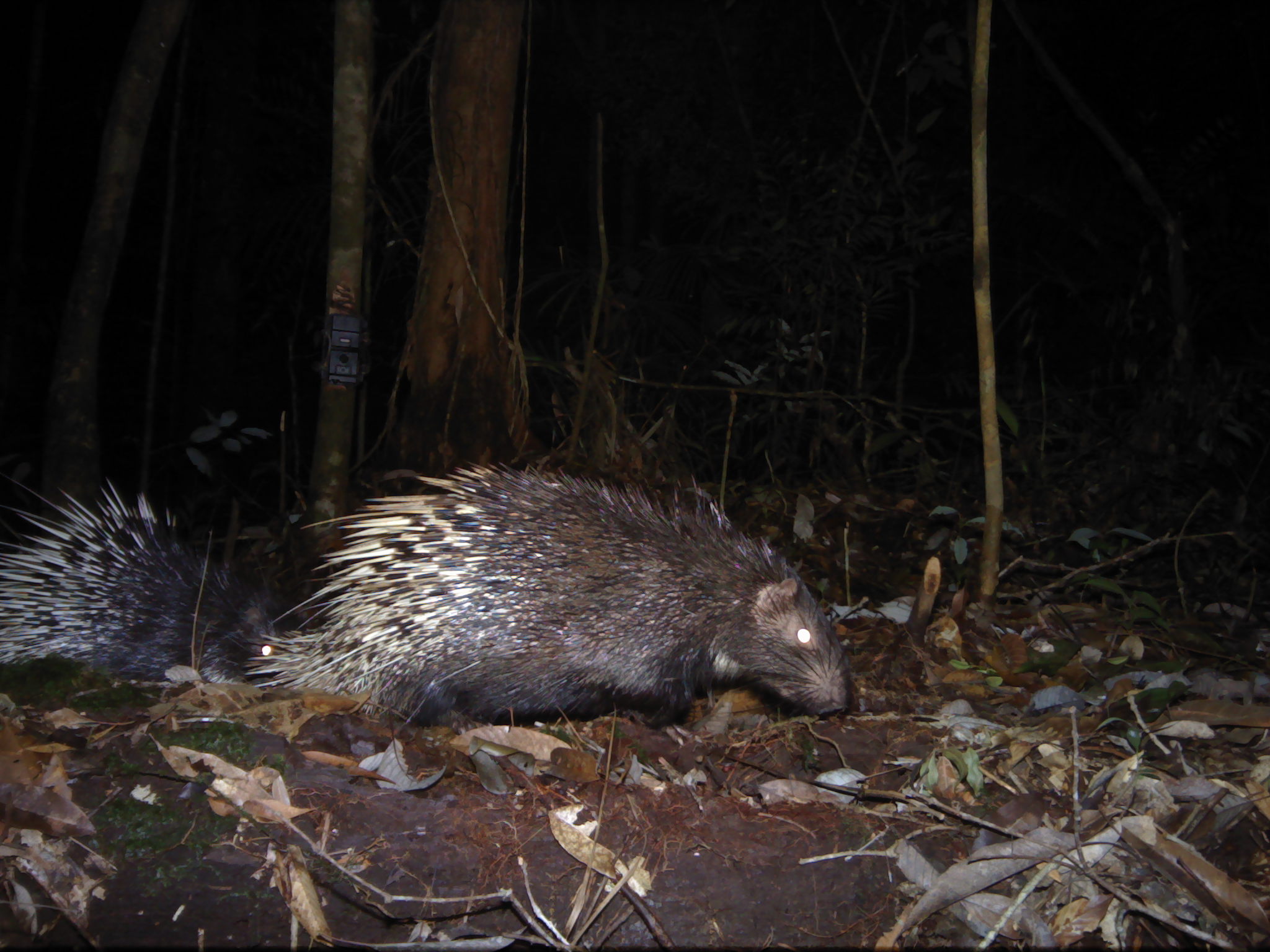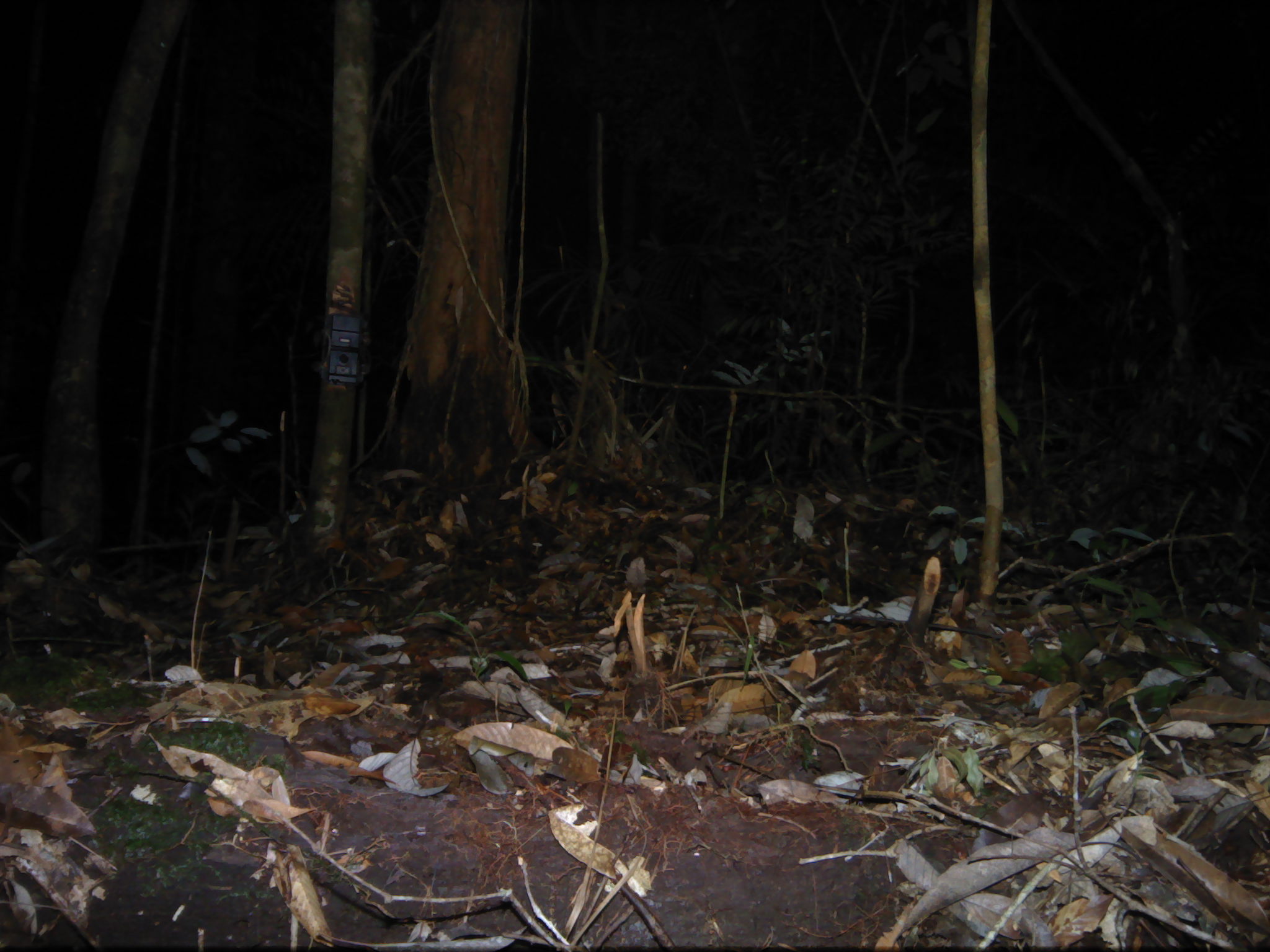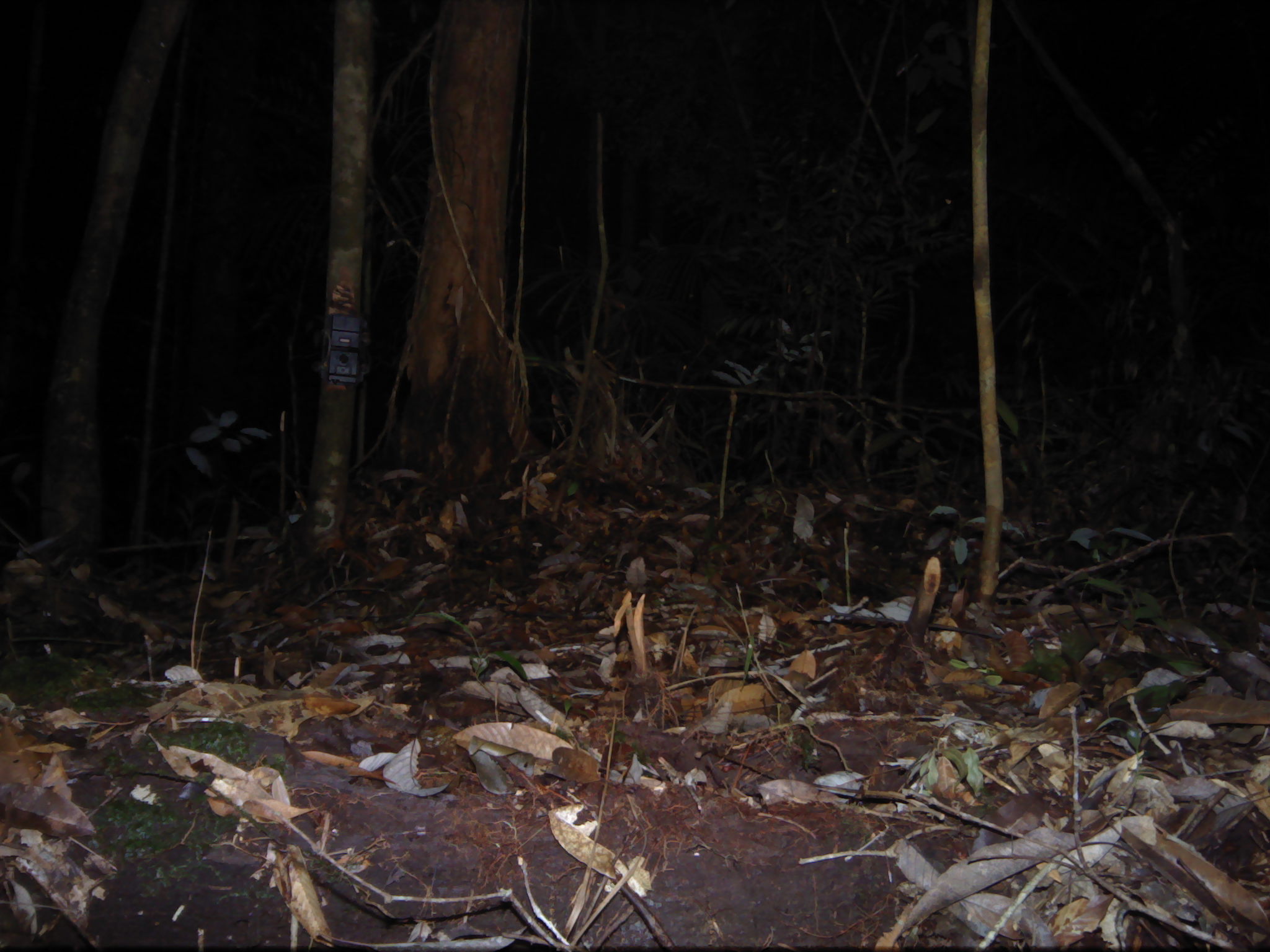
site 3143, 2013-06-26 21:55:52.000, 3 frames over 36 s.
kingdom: Animalia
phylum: Chordata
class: Mammalia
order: Rodentia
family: Hystricidae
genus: Hystrix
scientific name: Hystrix brachyura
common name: east asian porcupine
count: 2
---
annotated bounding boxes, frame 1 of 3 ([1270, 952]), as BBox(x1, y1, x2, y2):
hystrix brachyura: BBox(246, 459, 858, 729); BBox(0, 470, 288, 687)